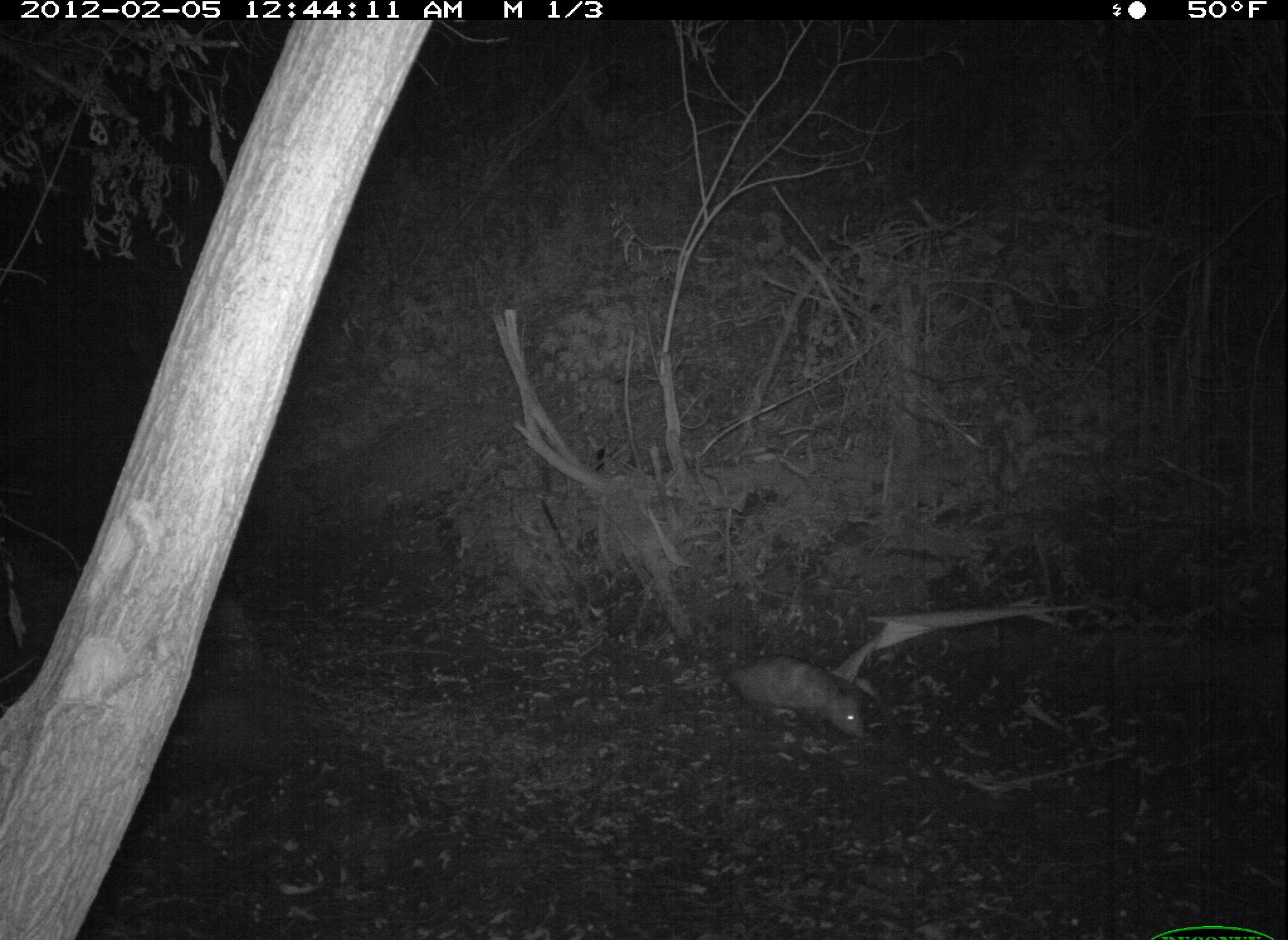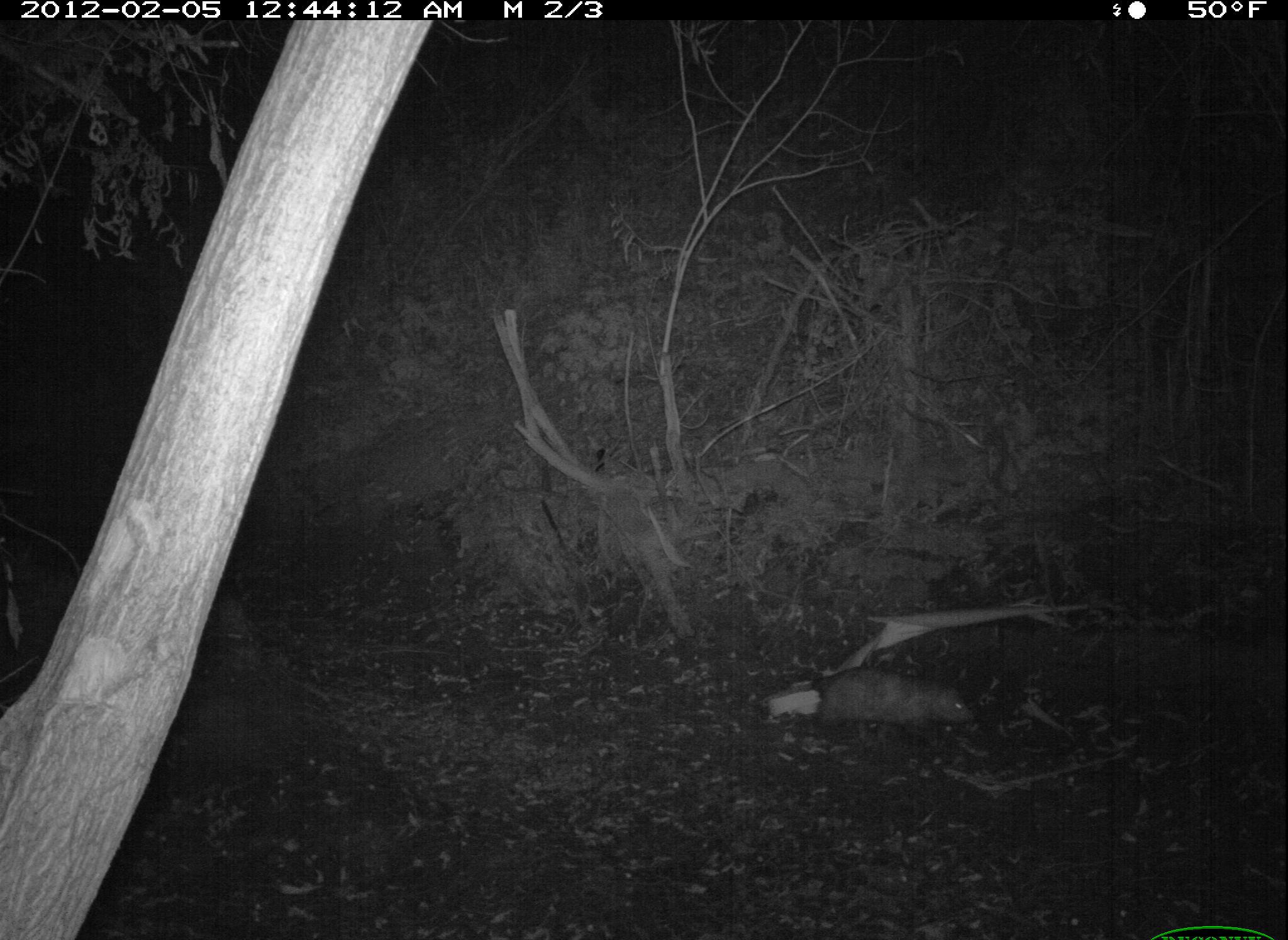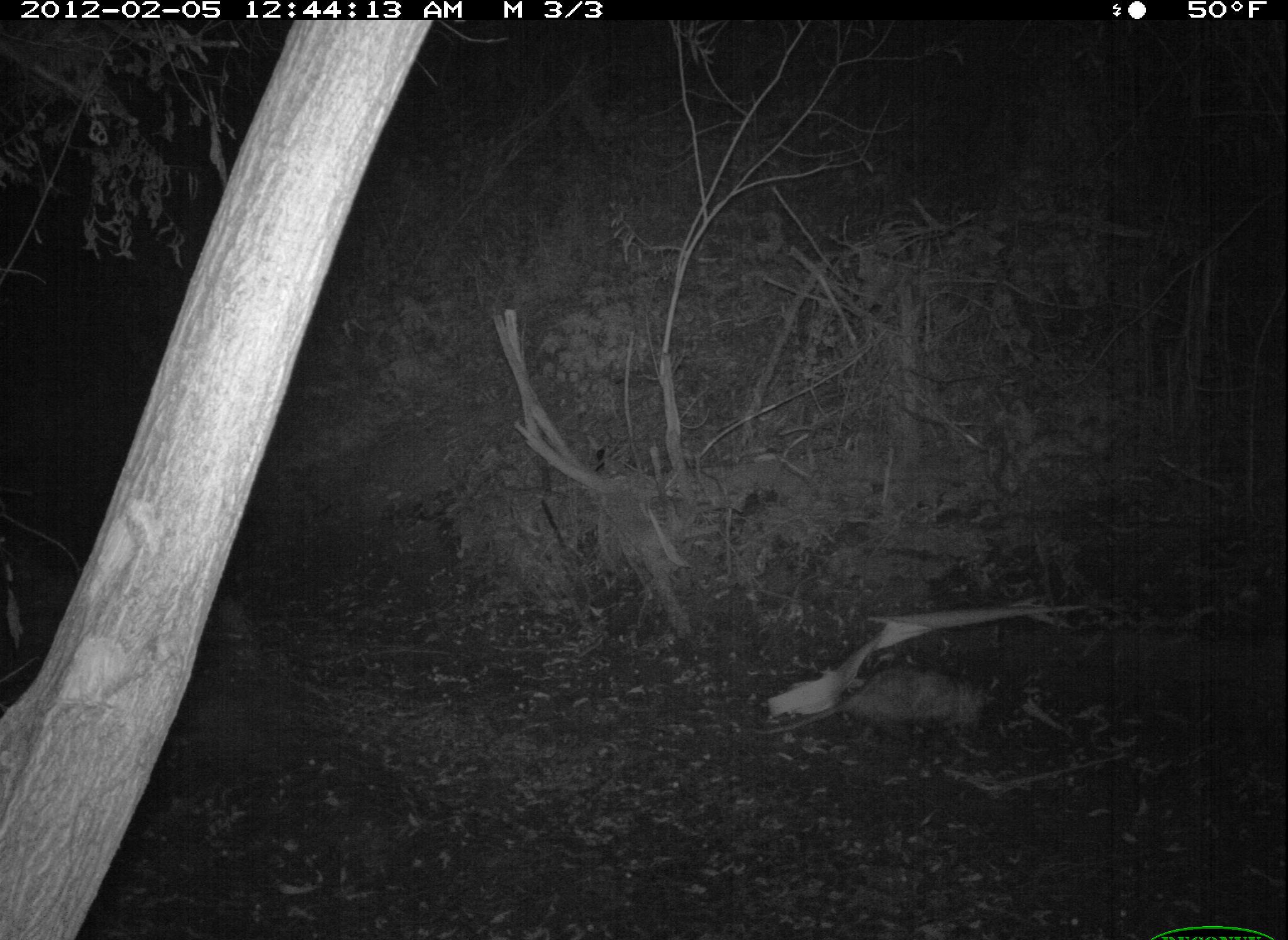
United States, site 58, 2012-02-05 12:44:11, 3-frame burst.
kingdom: Animalia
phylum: Chordata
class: Mammalia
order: Didelphimorphia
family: Didelphidae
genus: Didelphis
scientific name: Didelphis virginiana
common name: virginia opossum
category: opossum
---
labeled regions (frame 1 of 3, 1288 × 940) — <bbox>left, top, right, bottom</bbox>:
opossum: <bbox>647, 656, 874, 744</bbox>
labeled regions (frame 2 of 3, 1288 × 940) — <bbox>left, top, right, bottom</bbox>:
opossum: <bbox>741, 666, 979, 751</bbox>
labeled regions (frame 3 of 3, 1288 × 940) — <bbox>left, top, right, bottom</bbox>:
opossum: <bbox>740, 659, 997, 738</bbox>